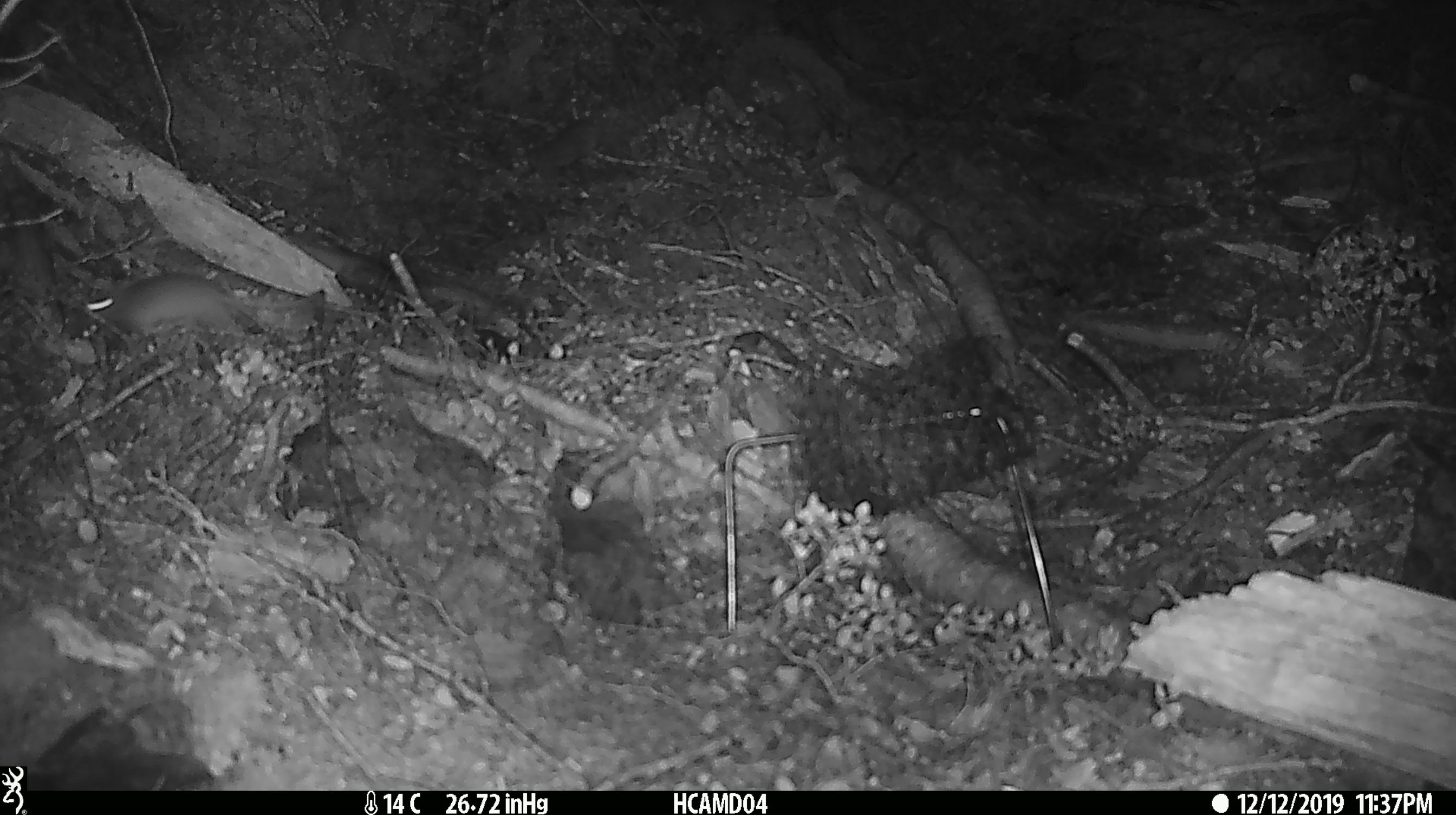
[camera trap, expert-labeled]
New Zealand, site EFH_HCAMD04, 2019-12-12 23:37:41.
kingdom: Animalia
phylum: Chordata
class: Mammalia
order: Rodentia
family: Muridae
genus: Mus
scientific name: Mus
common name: mouse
Mouse (Mus).